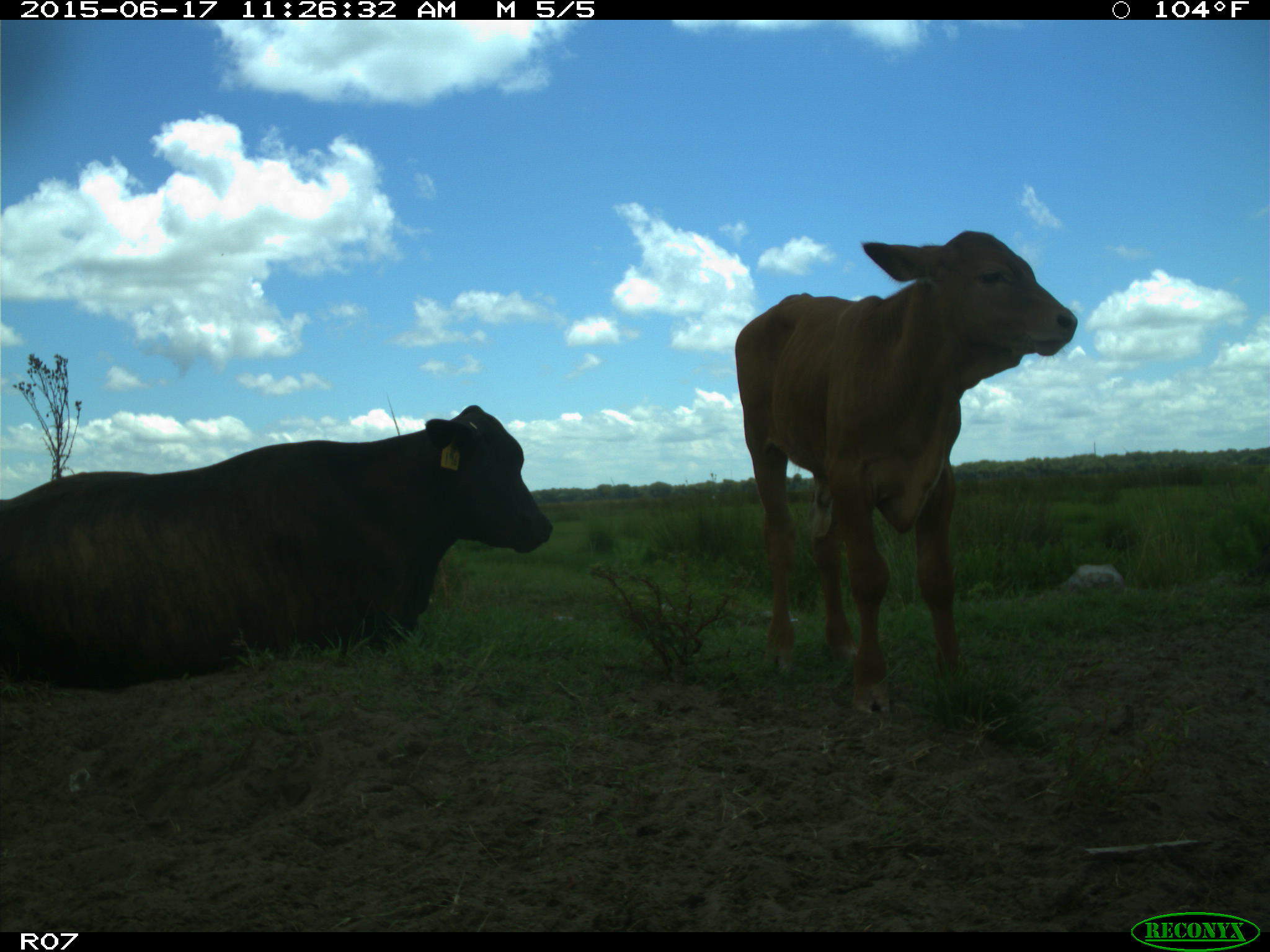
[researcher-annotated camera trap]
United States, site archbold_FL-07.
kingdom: Animalia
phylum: Chordata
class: Mammalia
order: Artiodactyla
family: Bovidae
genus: Bos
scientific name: Bos taurus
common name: domestic cow